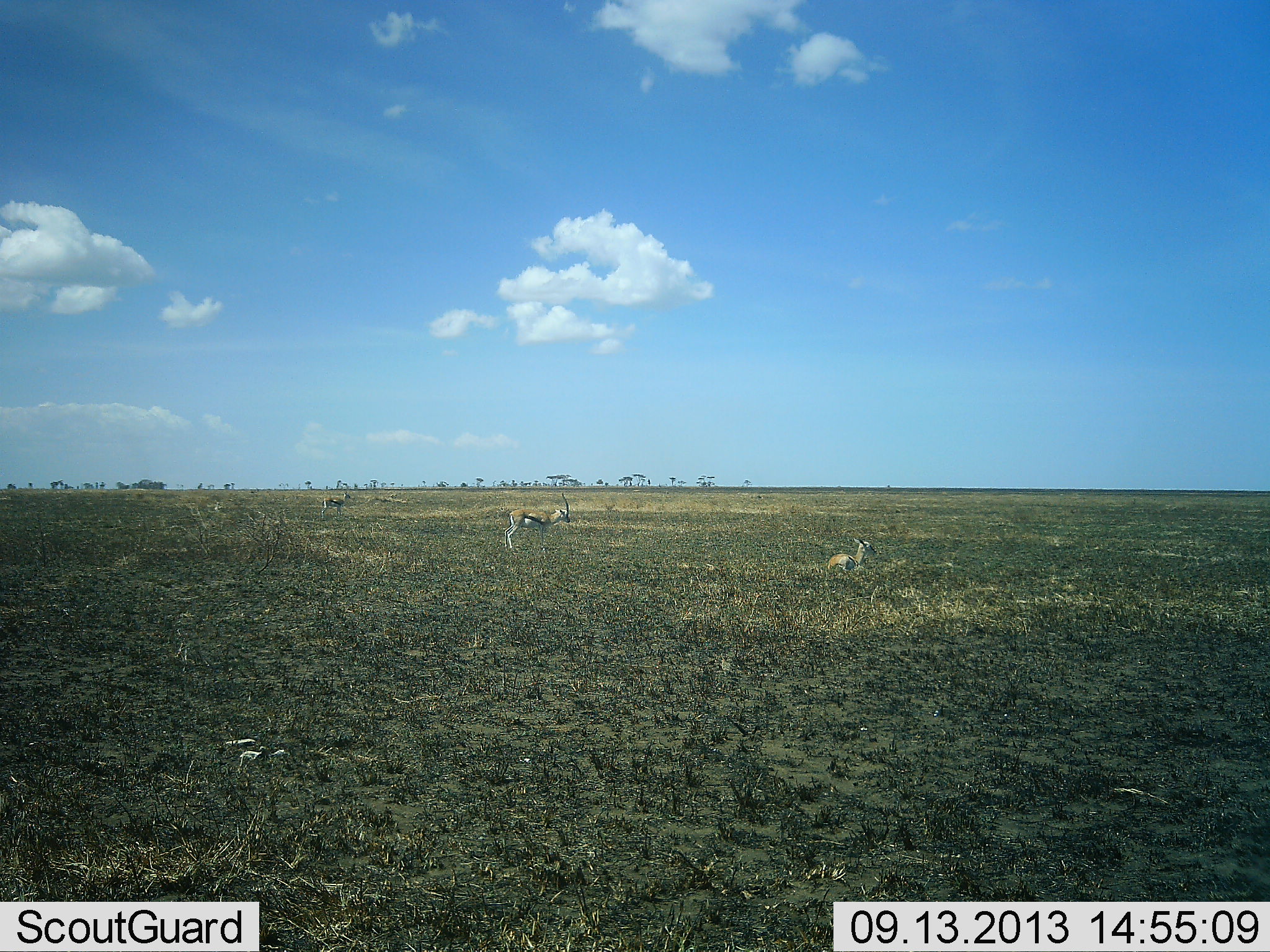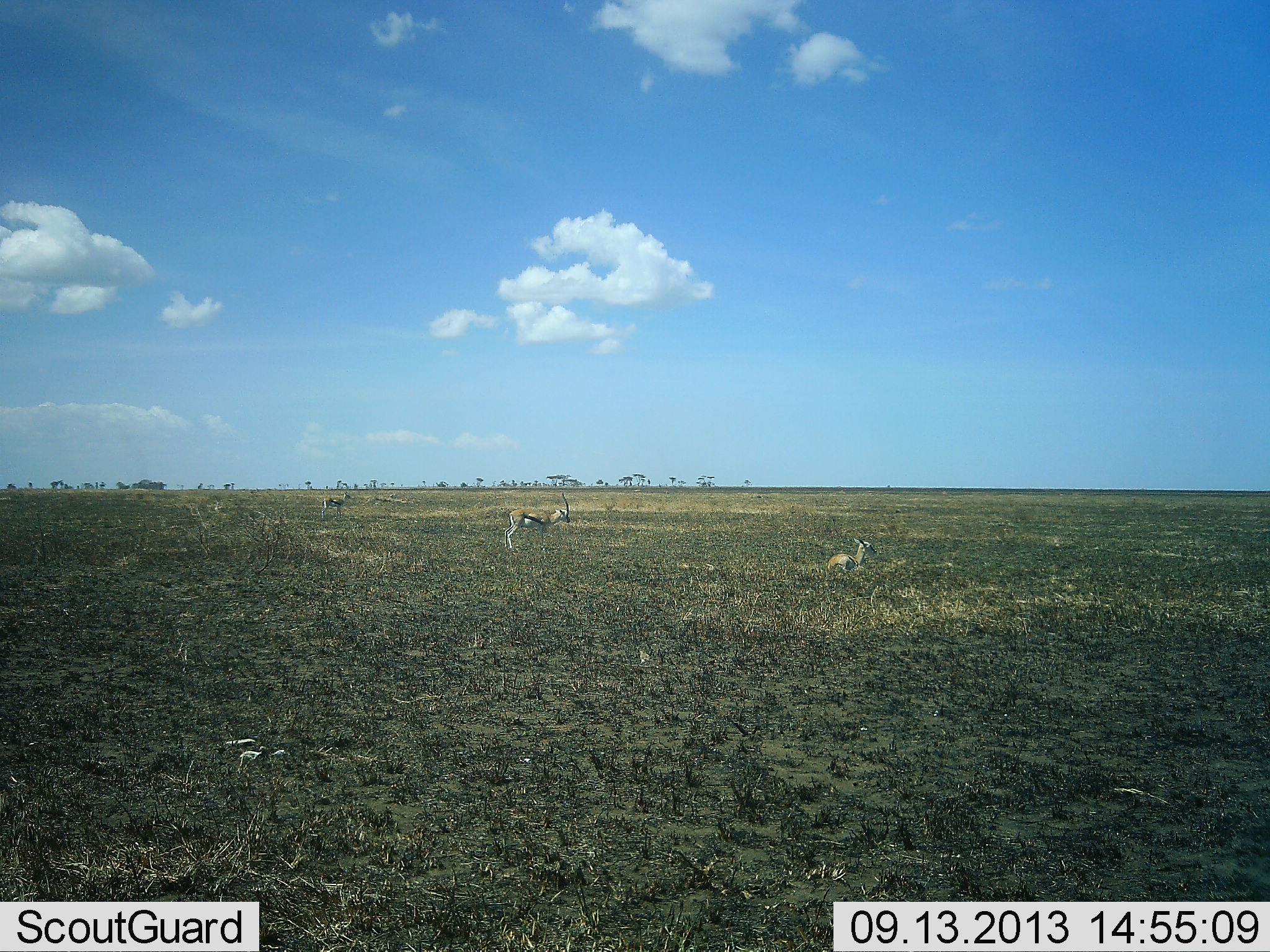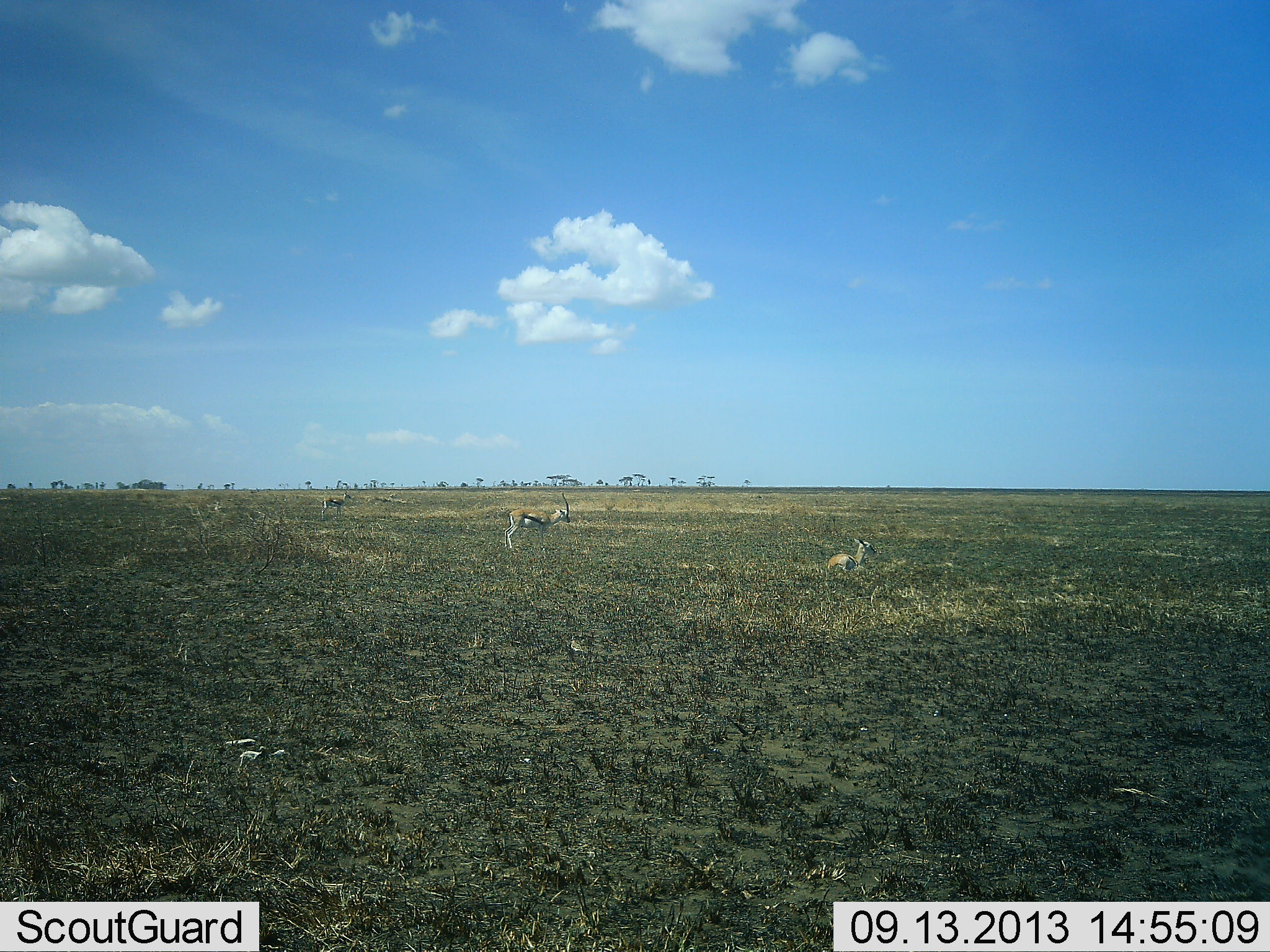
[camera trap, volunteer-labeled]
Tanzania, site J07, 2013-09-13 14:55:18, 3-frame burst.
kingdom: Animalia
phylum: Chordata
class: Mammalia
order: Artiodactyla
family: Bovidae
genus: Eudorcas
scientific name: Eudorcas thomsonii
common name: thomson's gazelle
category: gazellethomsons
Gazellethomsons (thomson's gazelle) (Eudorcas thomsonii), count 3. Behavior (volunteer vote fractions): standing 83%, resting 86%, moving 0%, interacting 0%. Young present (vote fraction): 3%. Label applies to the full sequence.